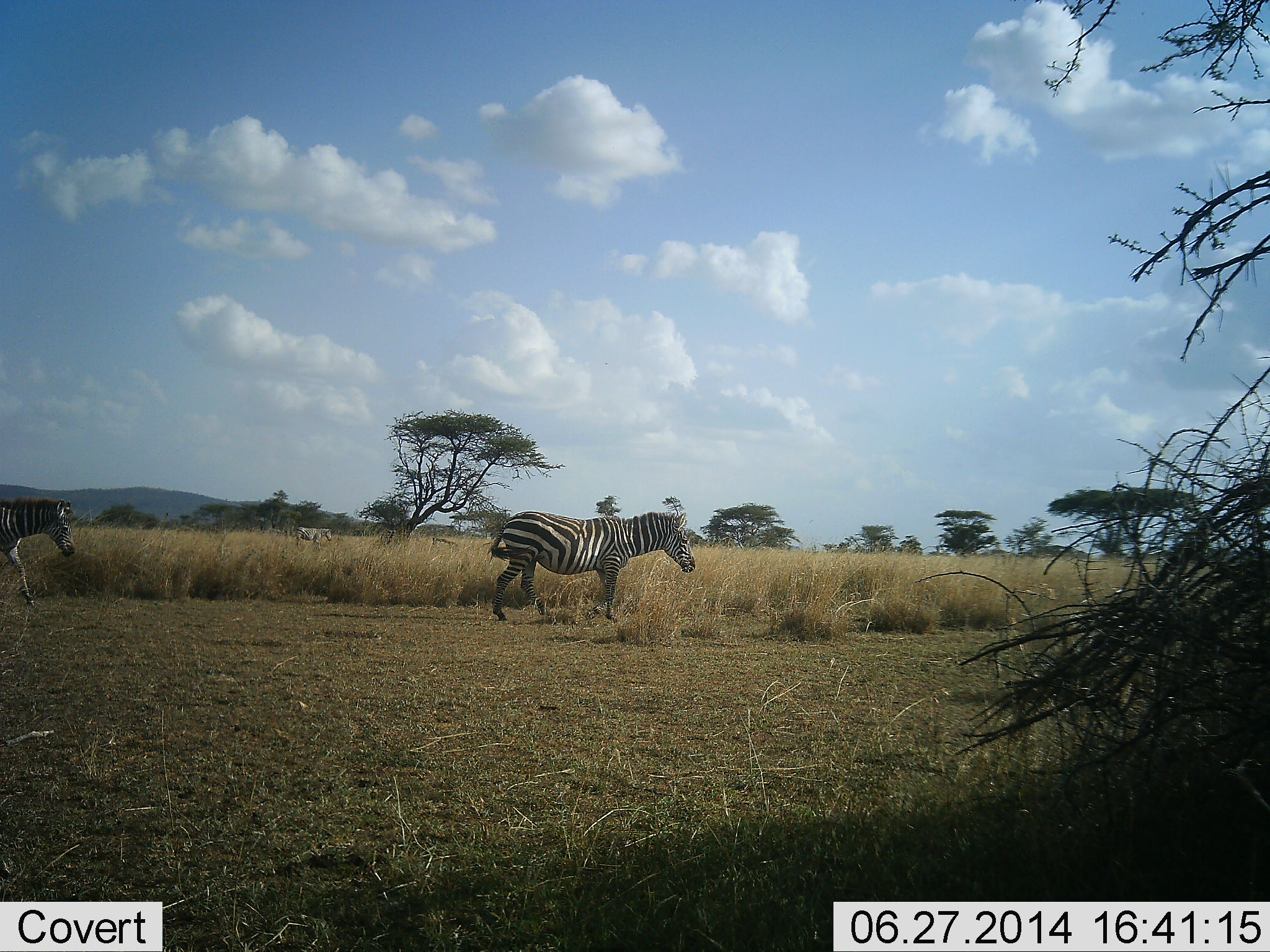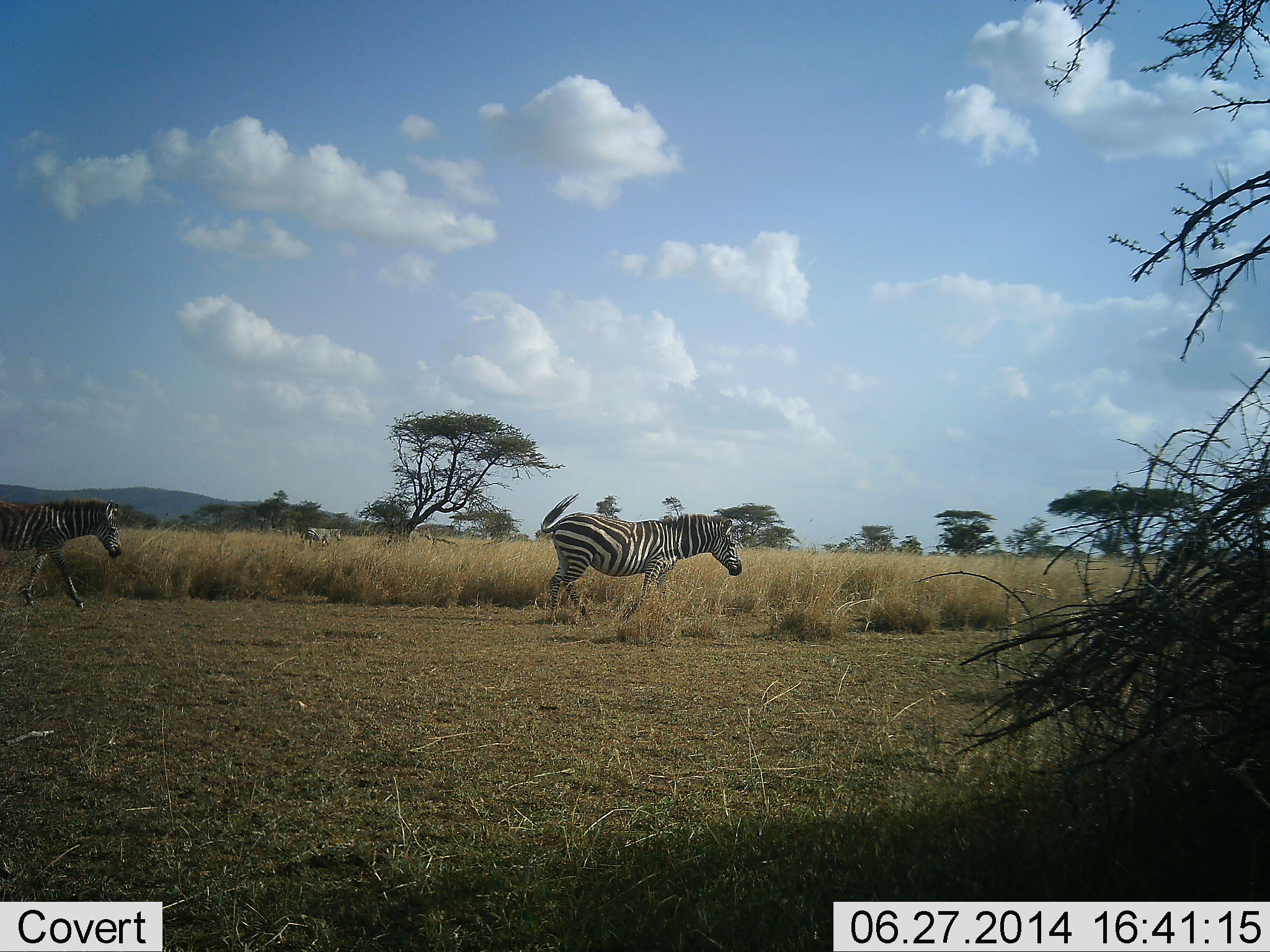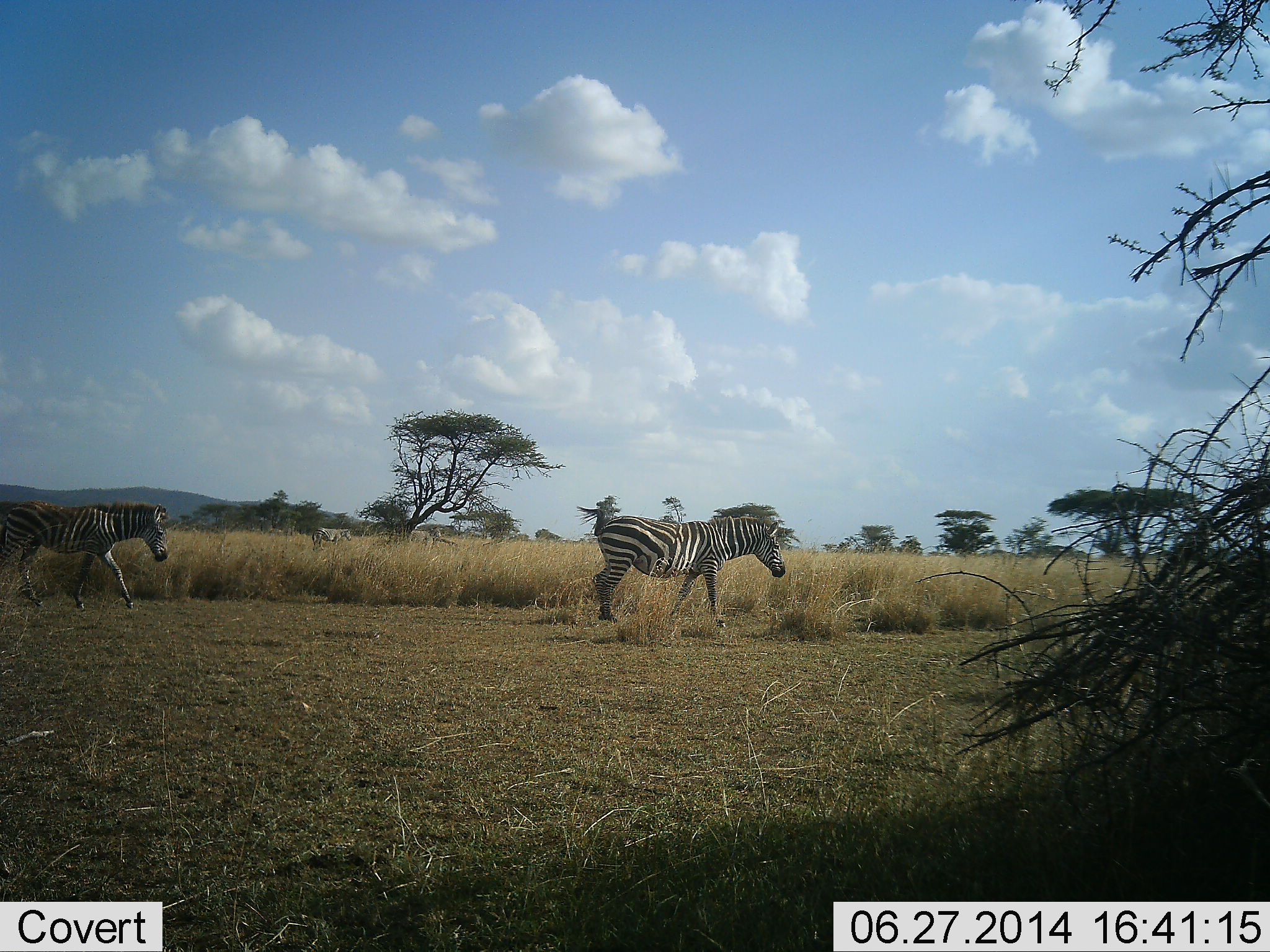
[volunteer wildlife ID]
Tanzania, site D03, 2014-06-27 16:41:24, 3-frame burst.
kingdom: Animalia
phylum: Chordata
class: Mammalia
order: Perissodactyla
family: Equidae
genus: Equus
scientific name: Equus quagga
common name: plains zebra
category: zebra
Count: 4.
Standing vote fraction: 10%.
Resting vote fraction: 0%.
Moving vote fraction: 90%.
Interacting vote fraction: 0%.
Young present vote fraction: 0%.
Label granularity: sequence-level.